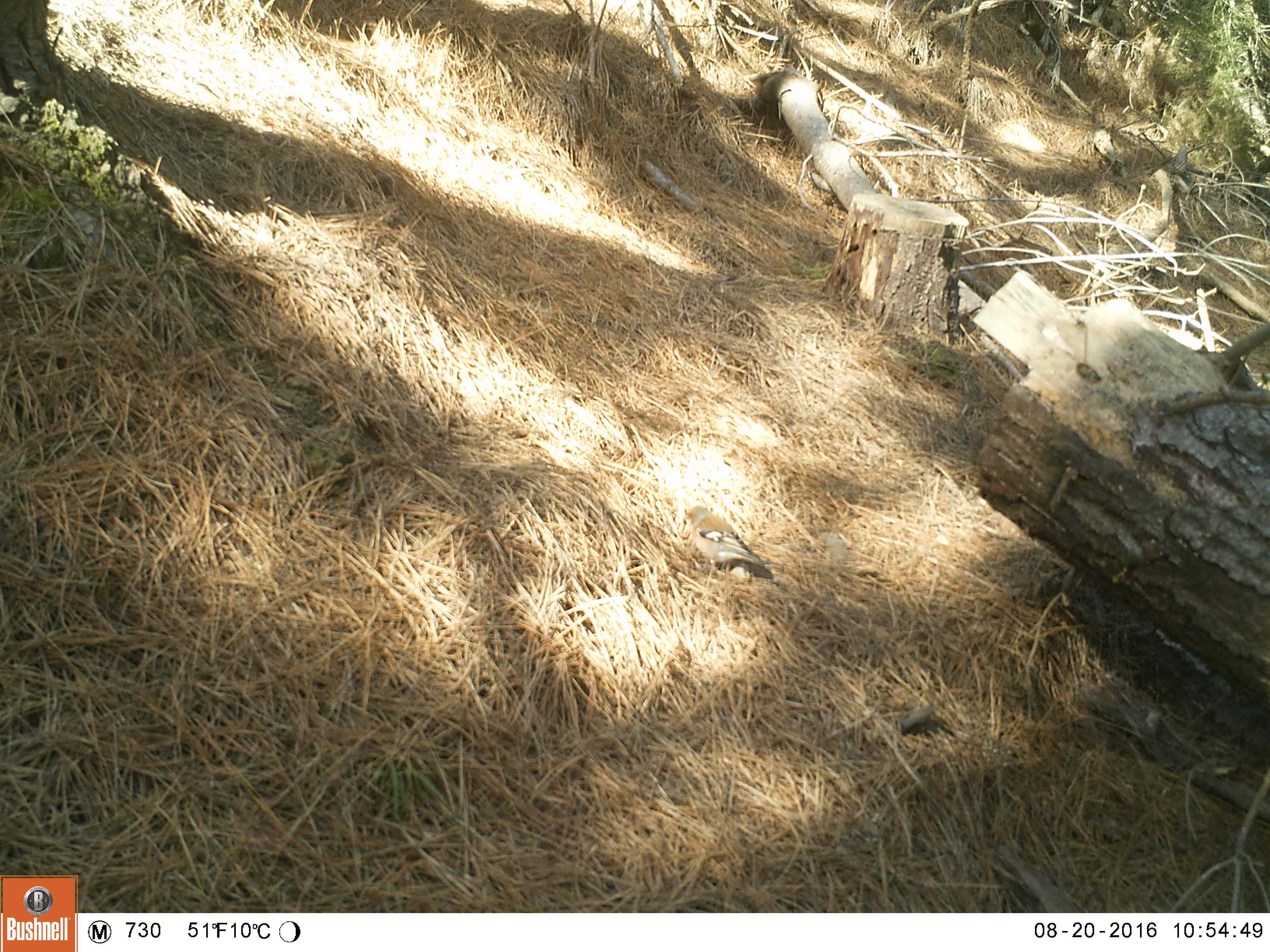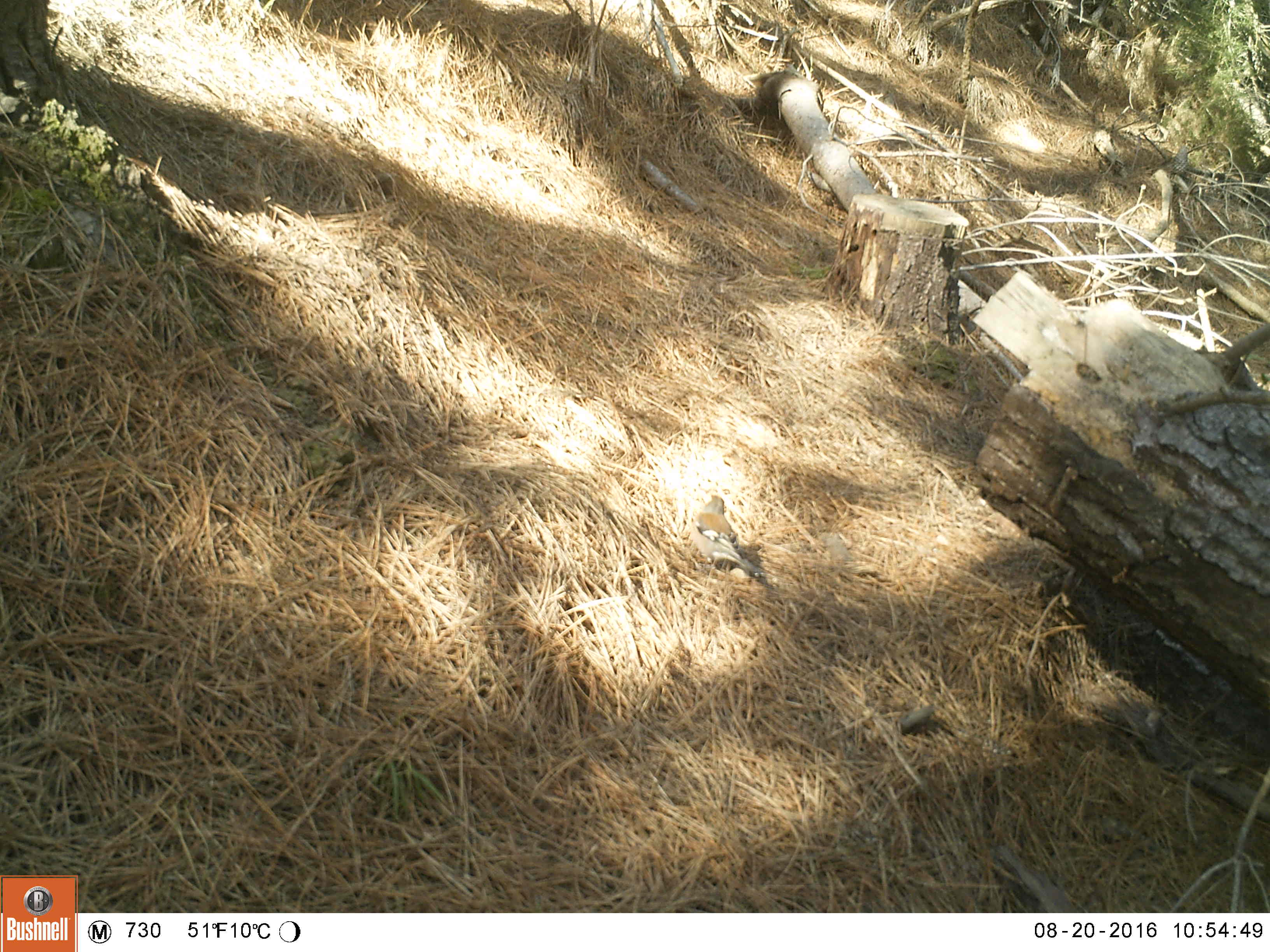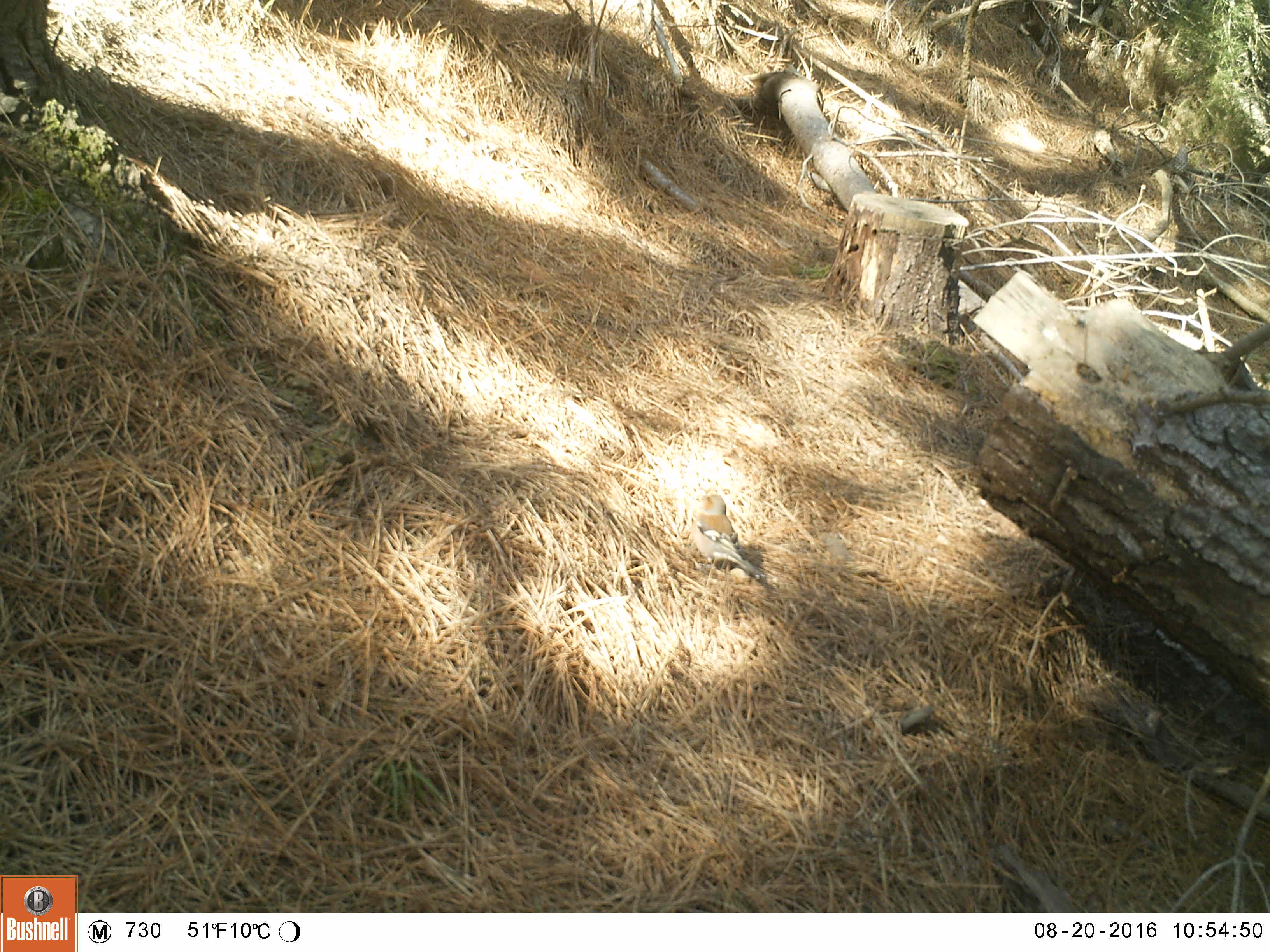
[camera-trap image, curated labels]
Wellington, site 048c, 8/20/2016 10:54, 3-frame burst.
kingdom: Animalia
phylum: Chordata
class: Aves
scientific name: Aves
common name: bird